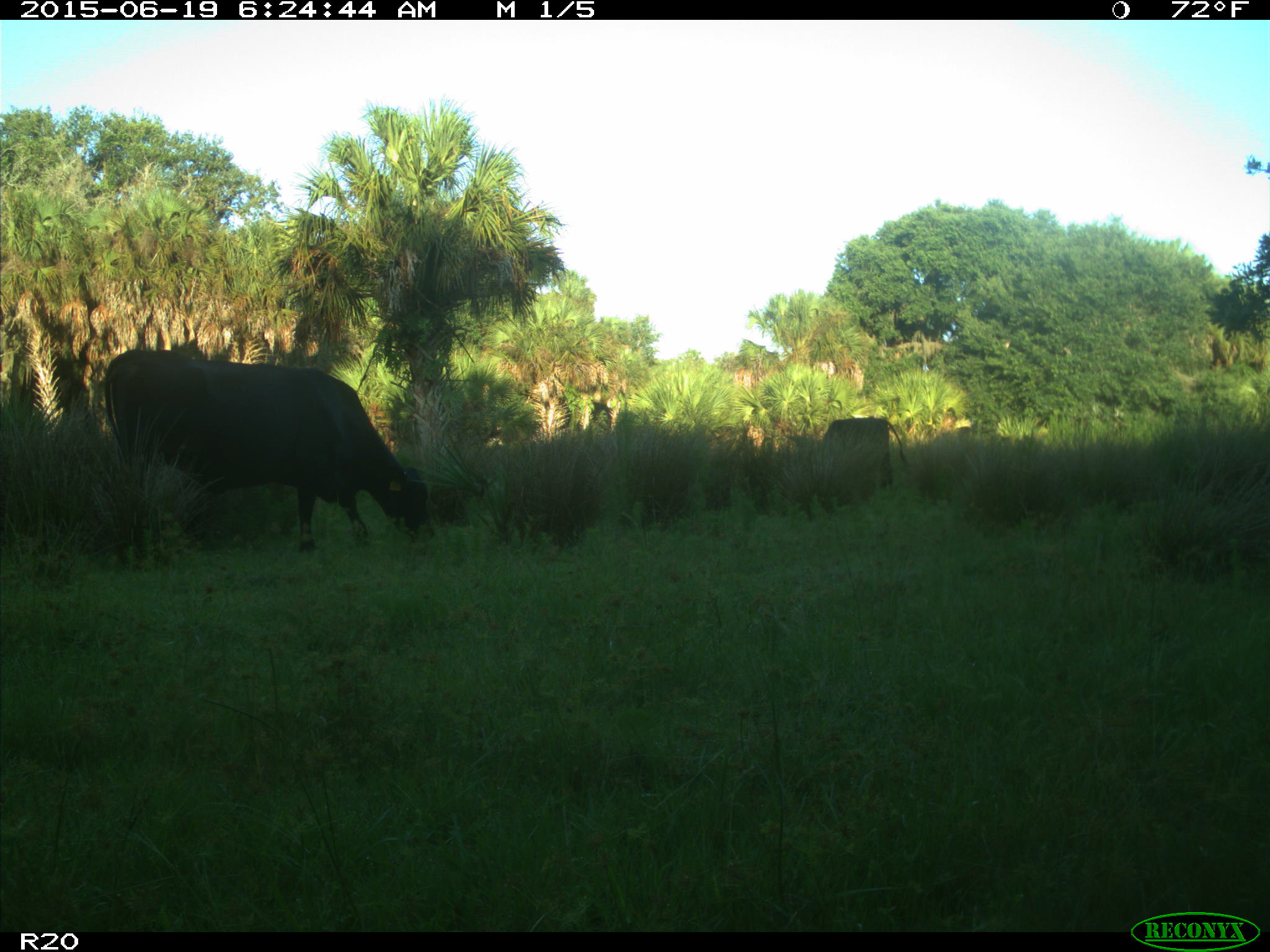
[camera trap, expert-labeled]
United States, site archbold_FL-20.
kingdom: Animalia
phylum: Chordata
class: Mammalia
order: Artiodactyla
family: Bovidae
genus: Bos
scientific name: Bos taurus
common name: domestic cow